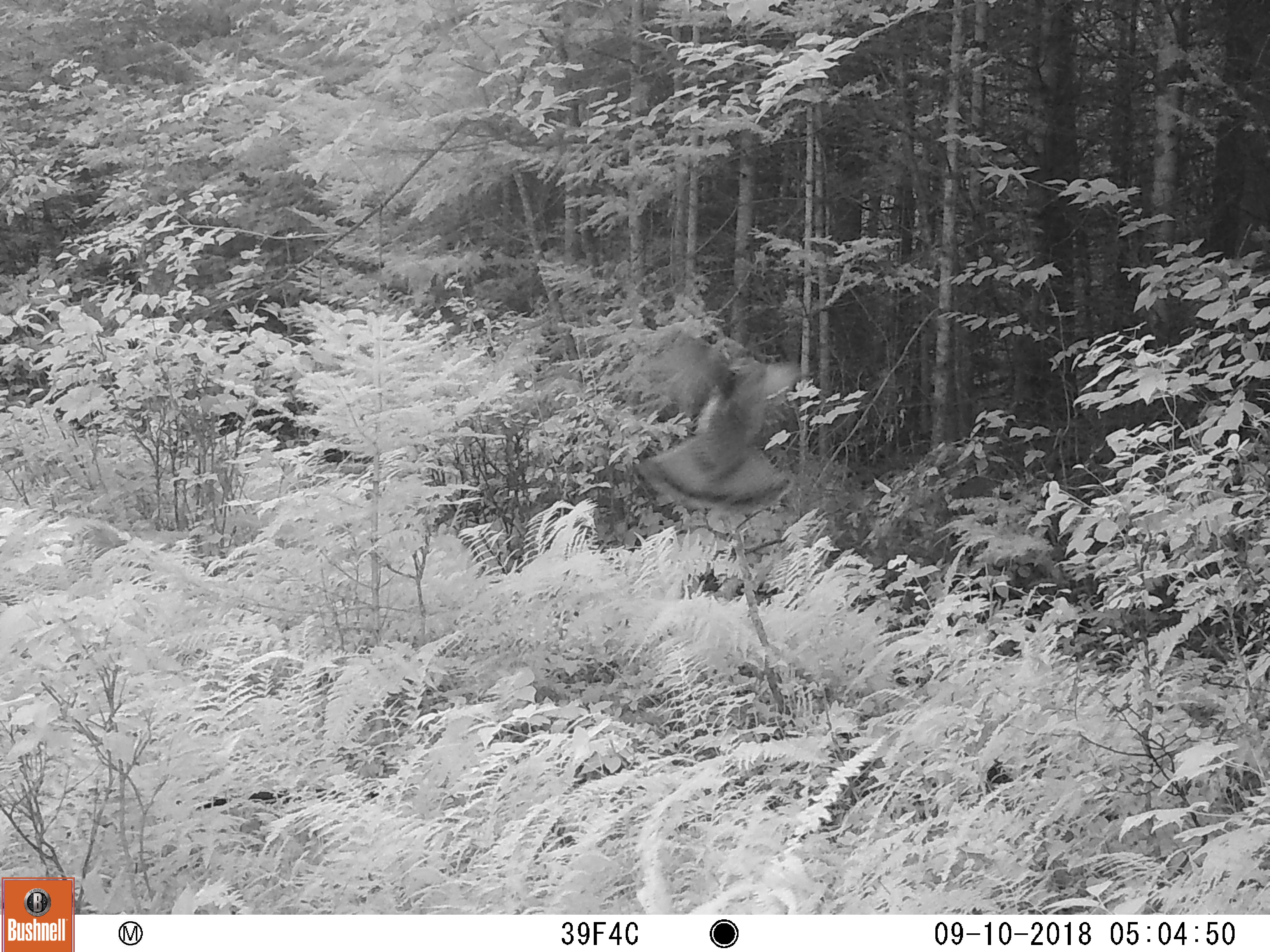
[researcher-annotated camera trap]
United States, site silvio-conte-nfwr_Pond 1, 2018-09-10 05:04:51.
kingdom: Animalia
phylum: Chordata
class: Aves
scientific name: Aves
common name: bird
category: bird sp.